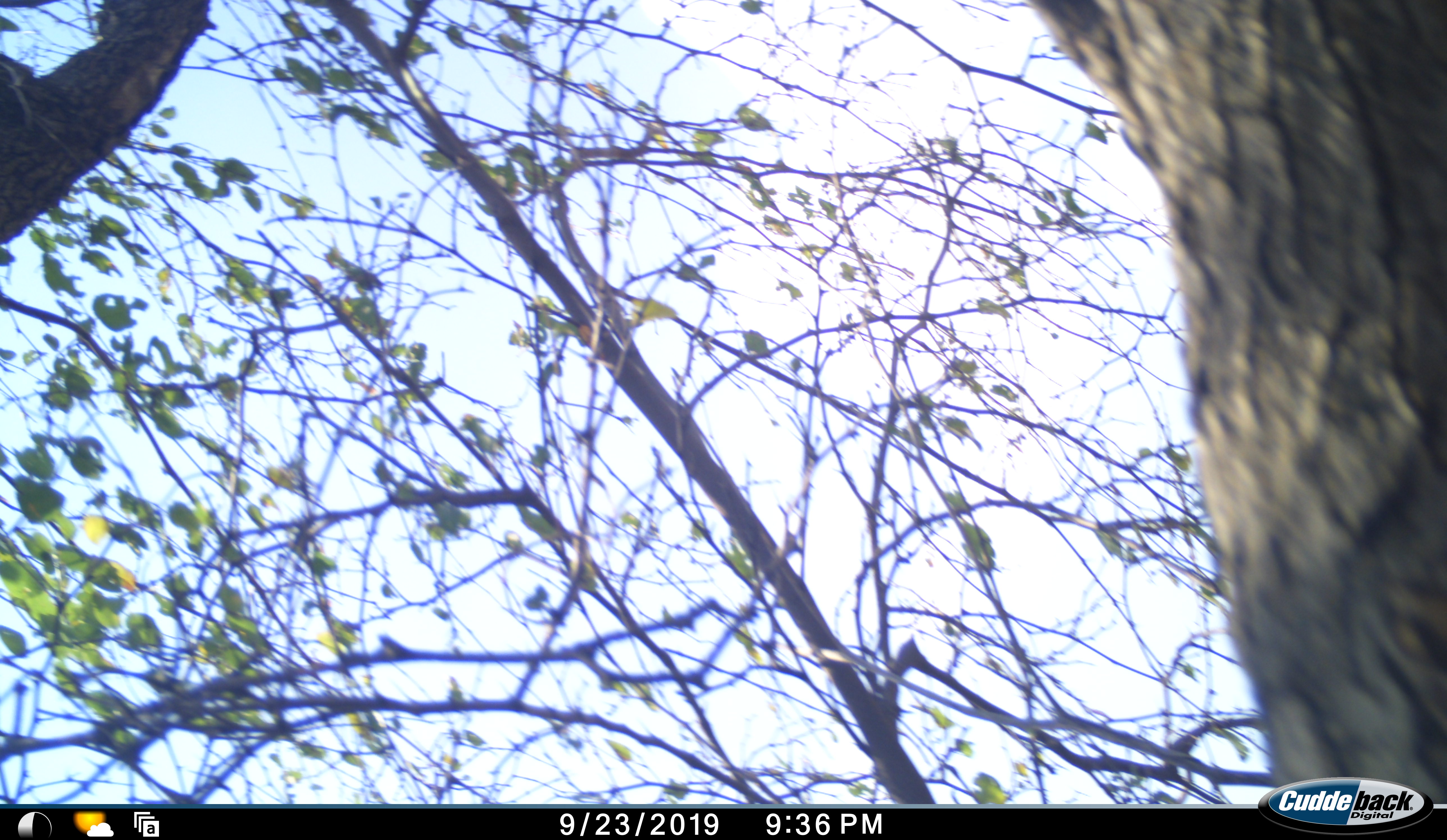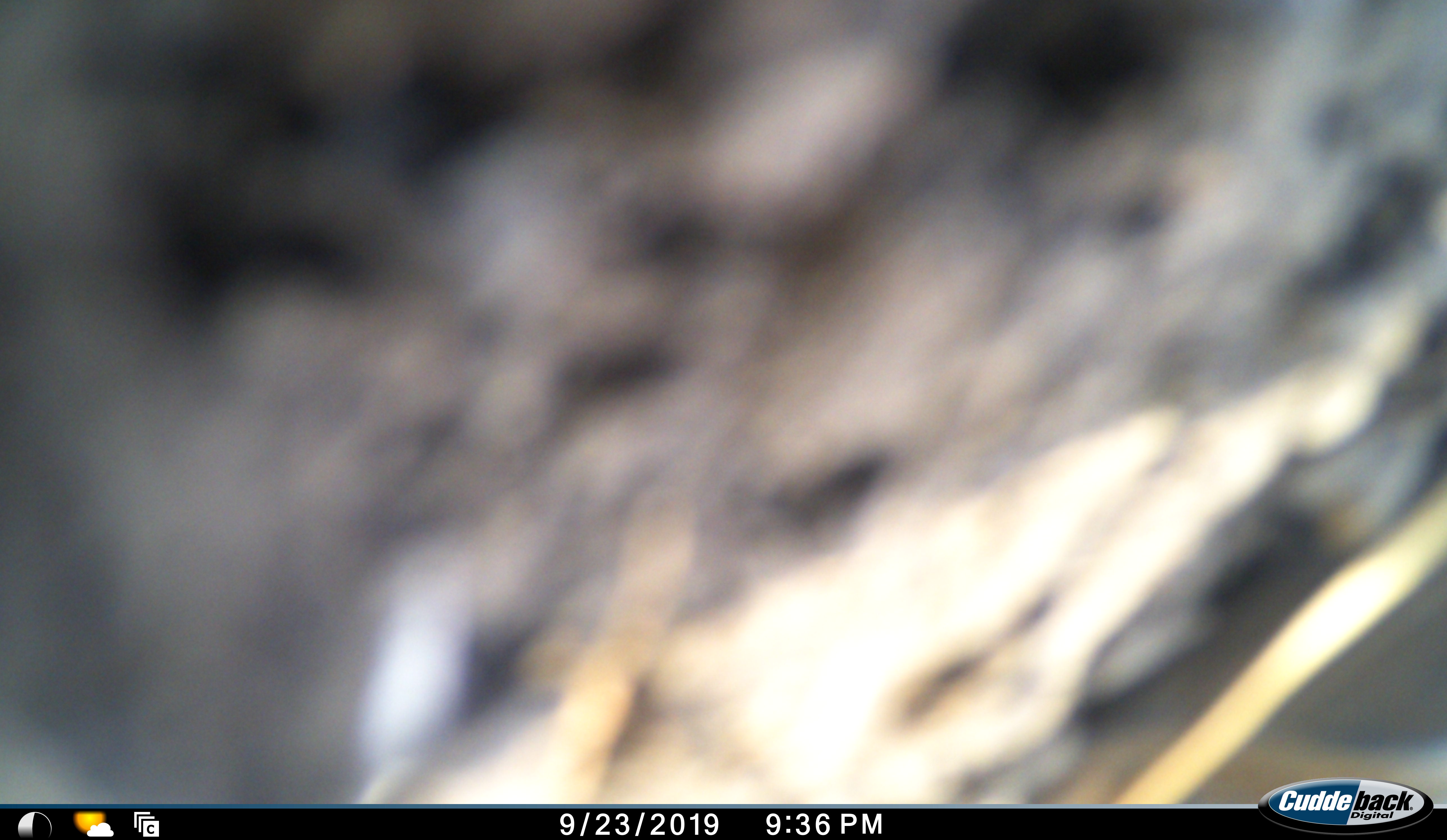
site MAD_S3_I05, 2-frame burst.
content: unidentified animal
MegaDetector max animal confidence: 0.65